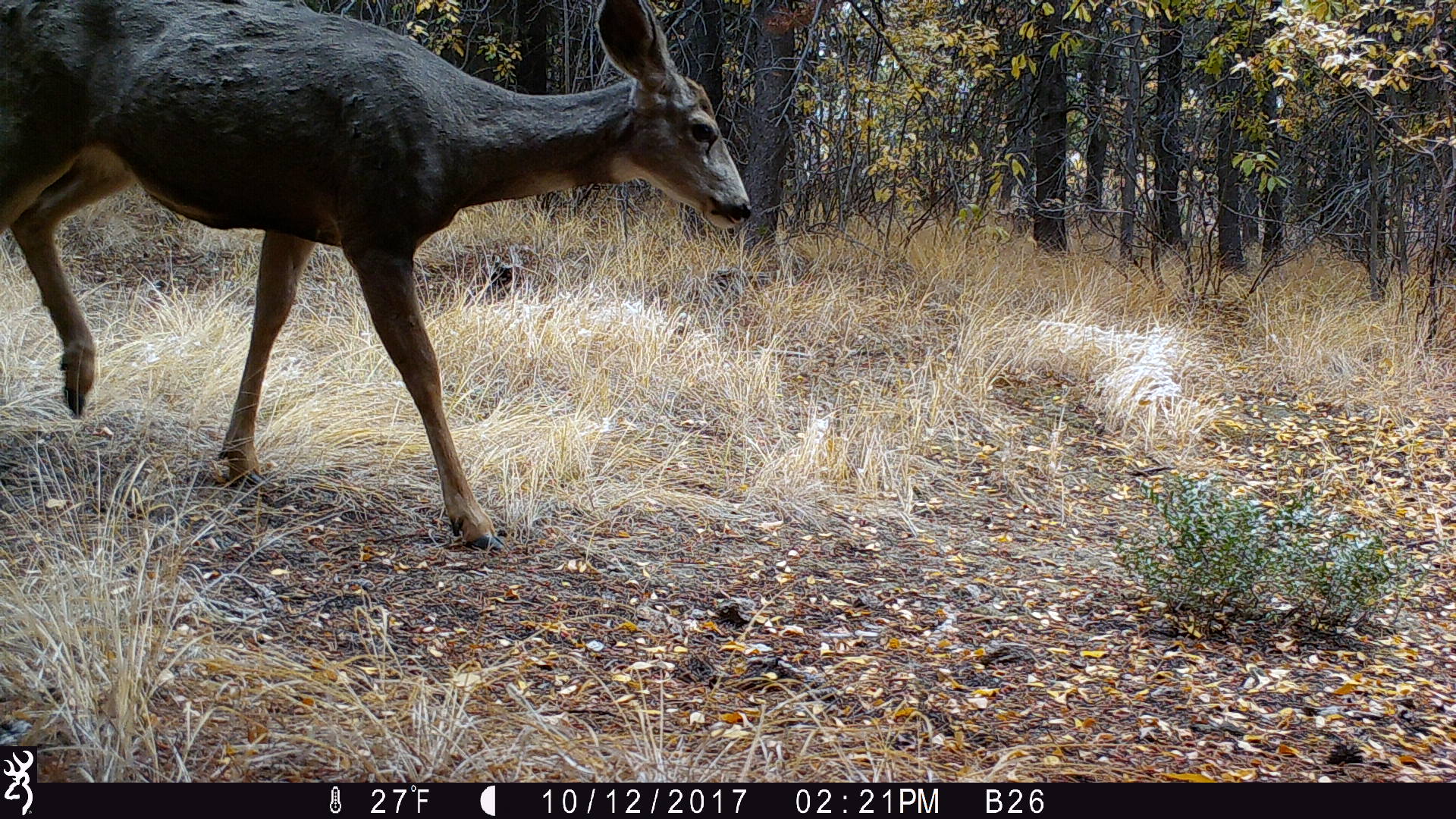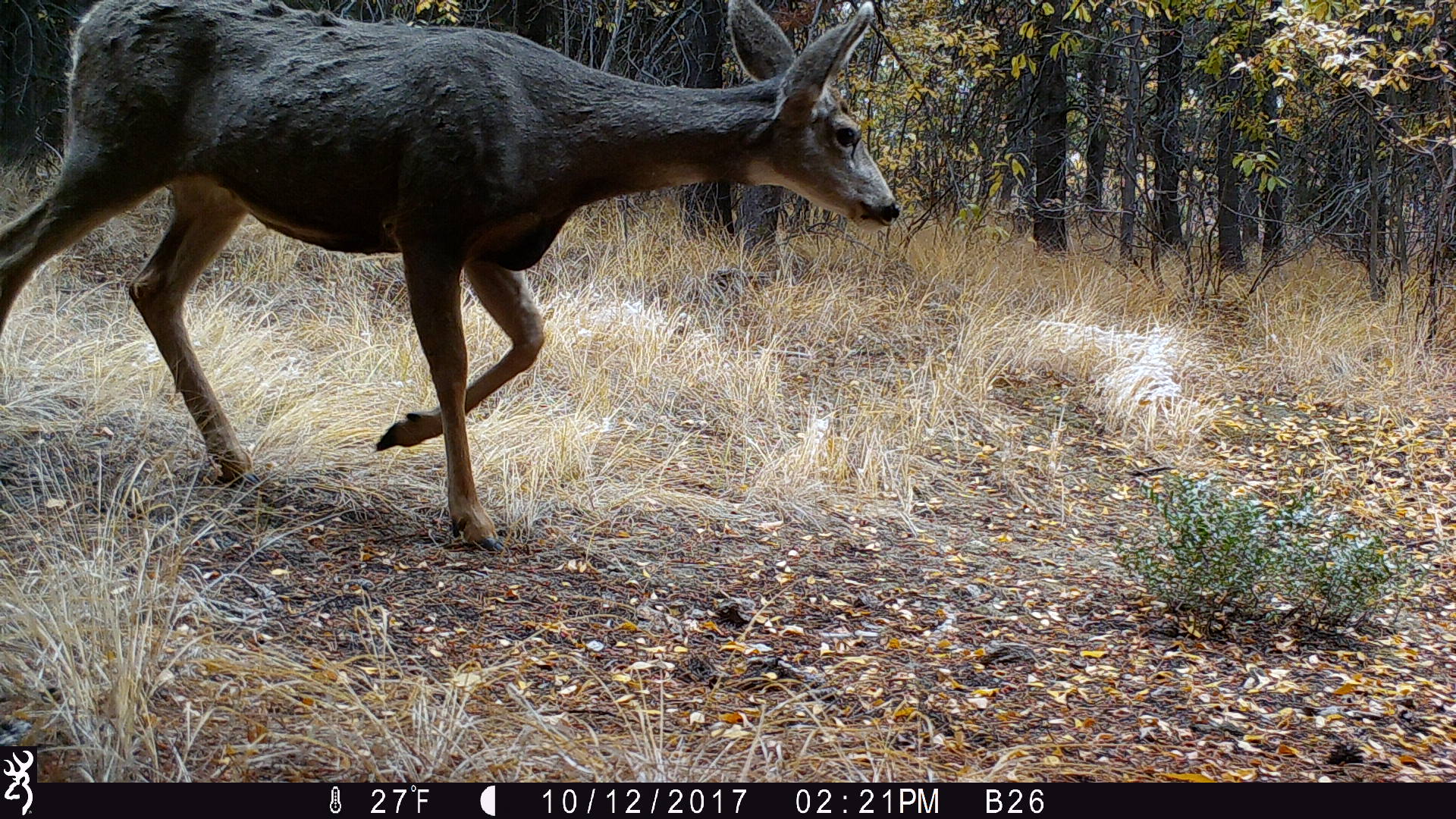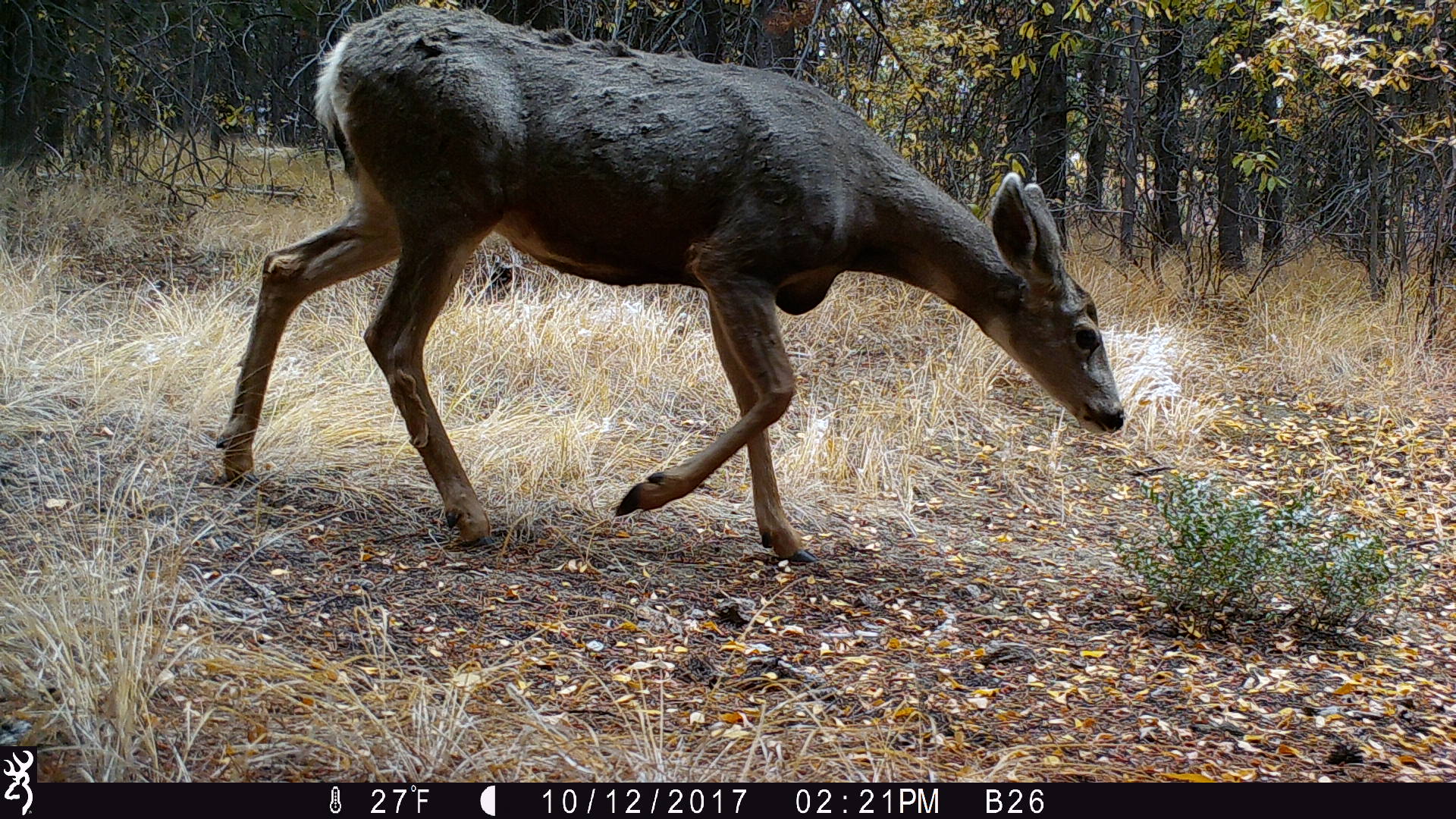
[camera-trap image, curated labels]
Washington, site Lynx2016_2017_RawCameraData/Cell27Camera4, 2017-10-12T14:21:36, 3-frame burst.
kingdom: Animalia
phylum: Chordata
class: Mammalia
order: Artiodactyla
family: Cervidae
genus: Odocoileus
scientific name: Odocoileus hemionus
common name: mule deer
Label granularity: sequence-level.